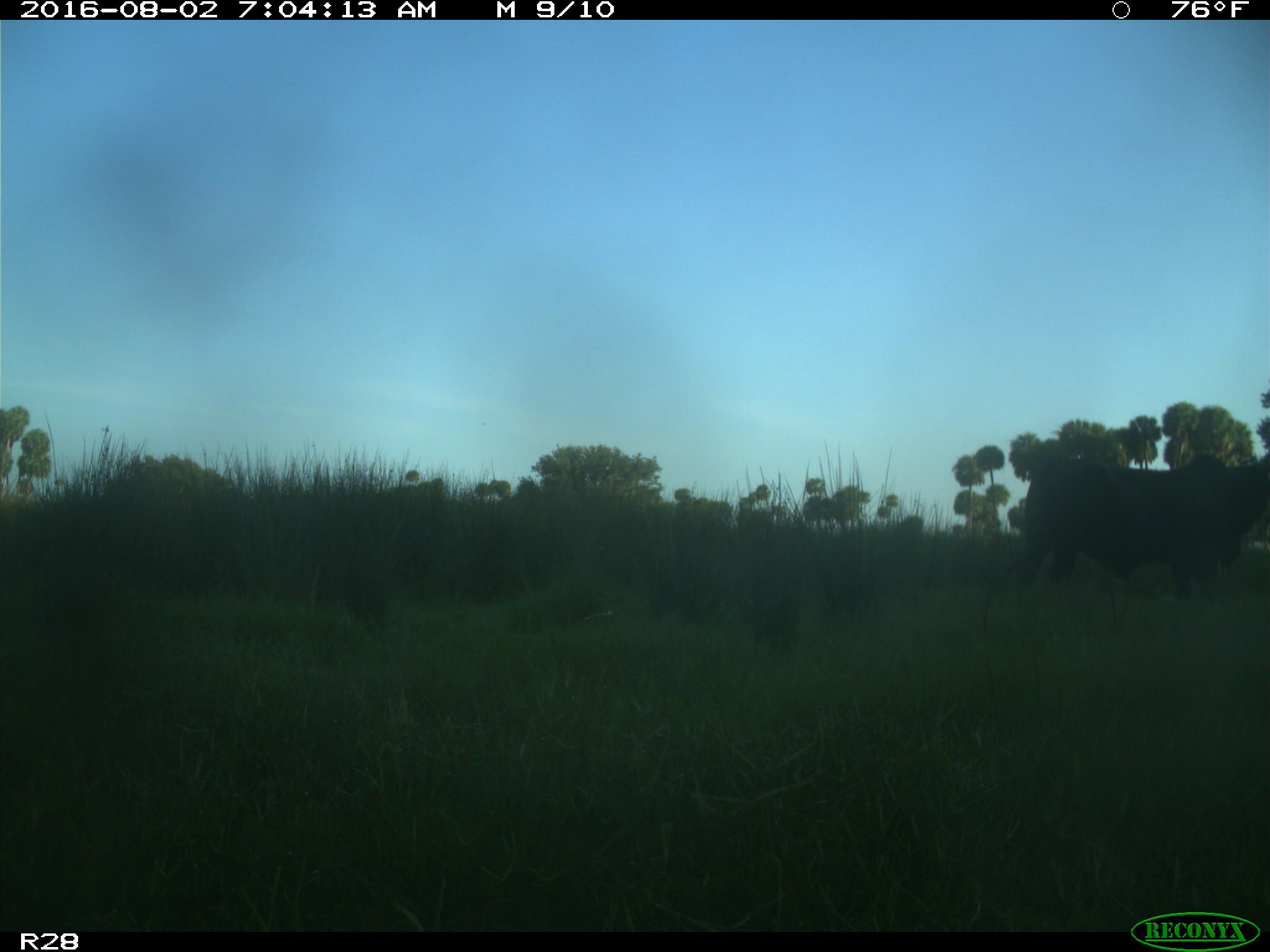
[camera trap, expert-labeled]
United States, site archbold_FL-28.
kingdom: Animalia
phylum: Chordata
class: Mammalia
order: Artiodactyla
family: Bovidae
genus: Bos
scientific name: Bos taurus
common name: domestic cow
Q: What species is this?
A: Bos taurus (domestic cow).